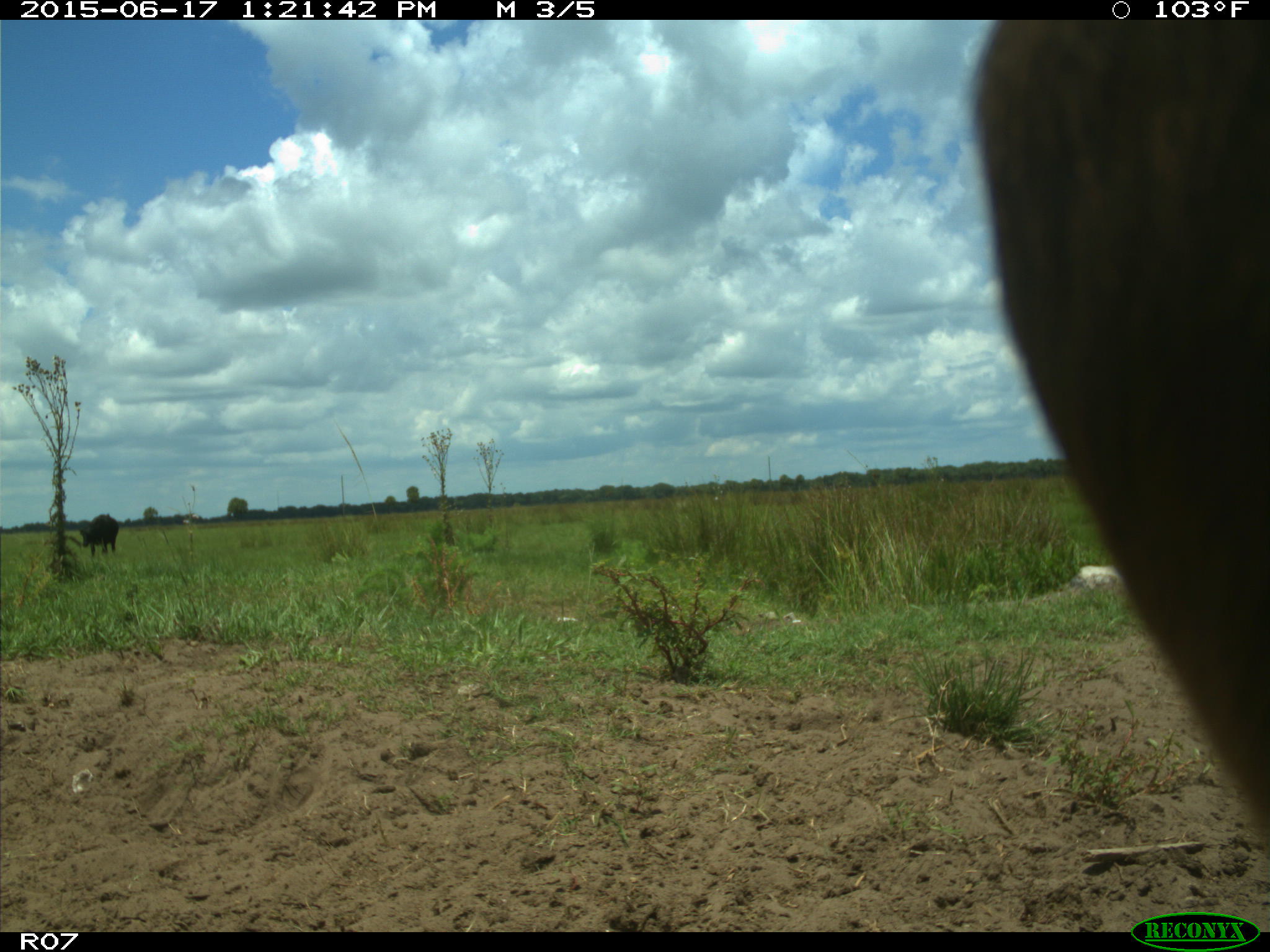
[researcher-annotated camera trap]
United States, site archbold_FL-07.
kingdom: Animalia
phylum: Chordata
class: Mammalia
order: Artiodactyla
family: Bovidae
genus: Bos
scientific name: Bos taurus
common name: domestic cow